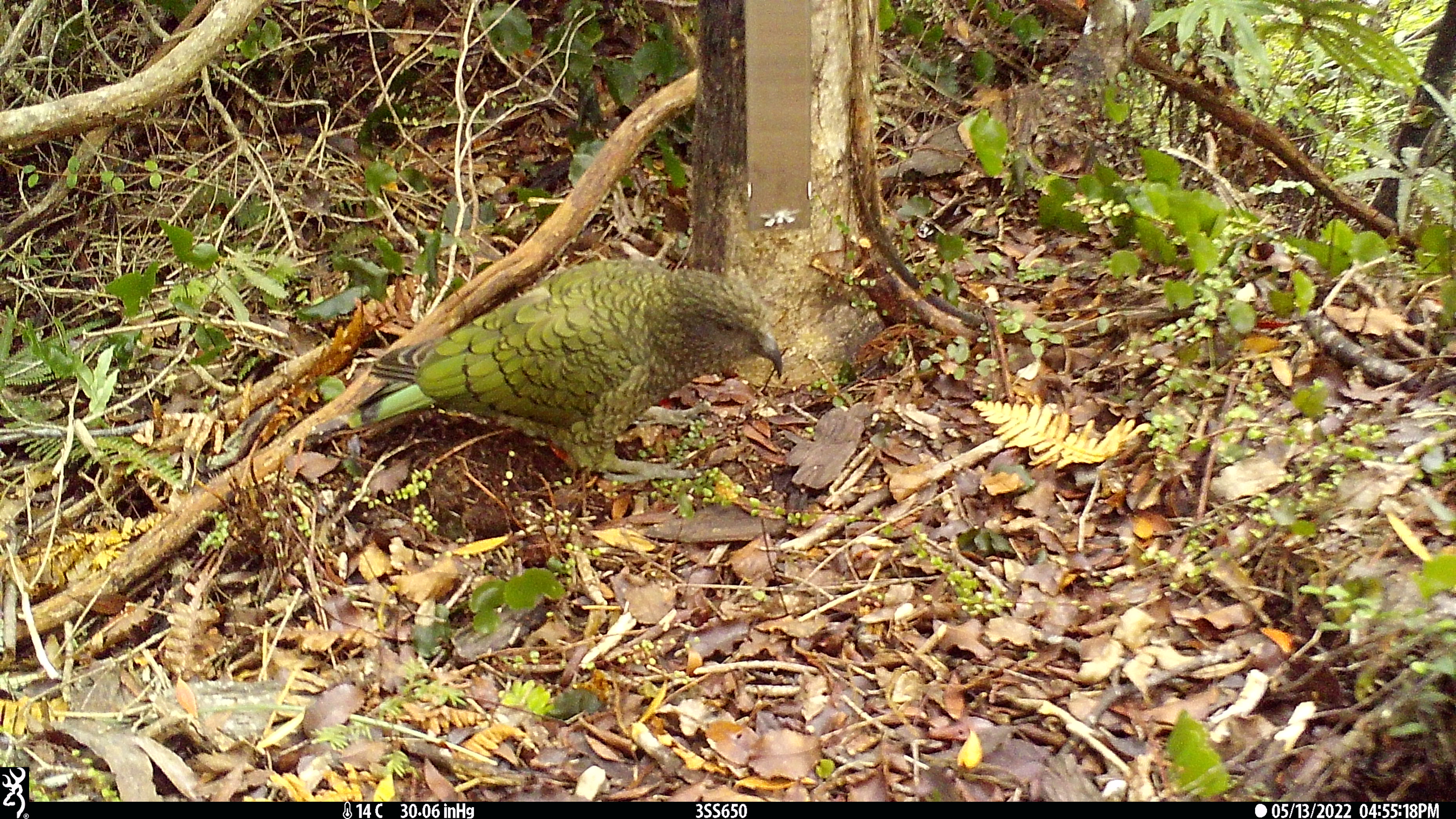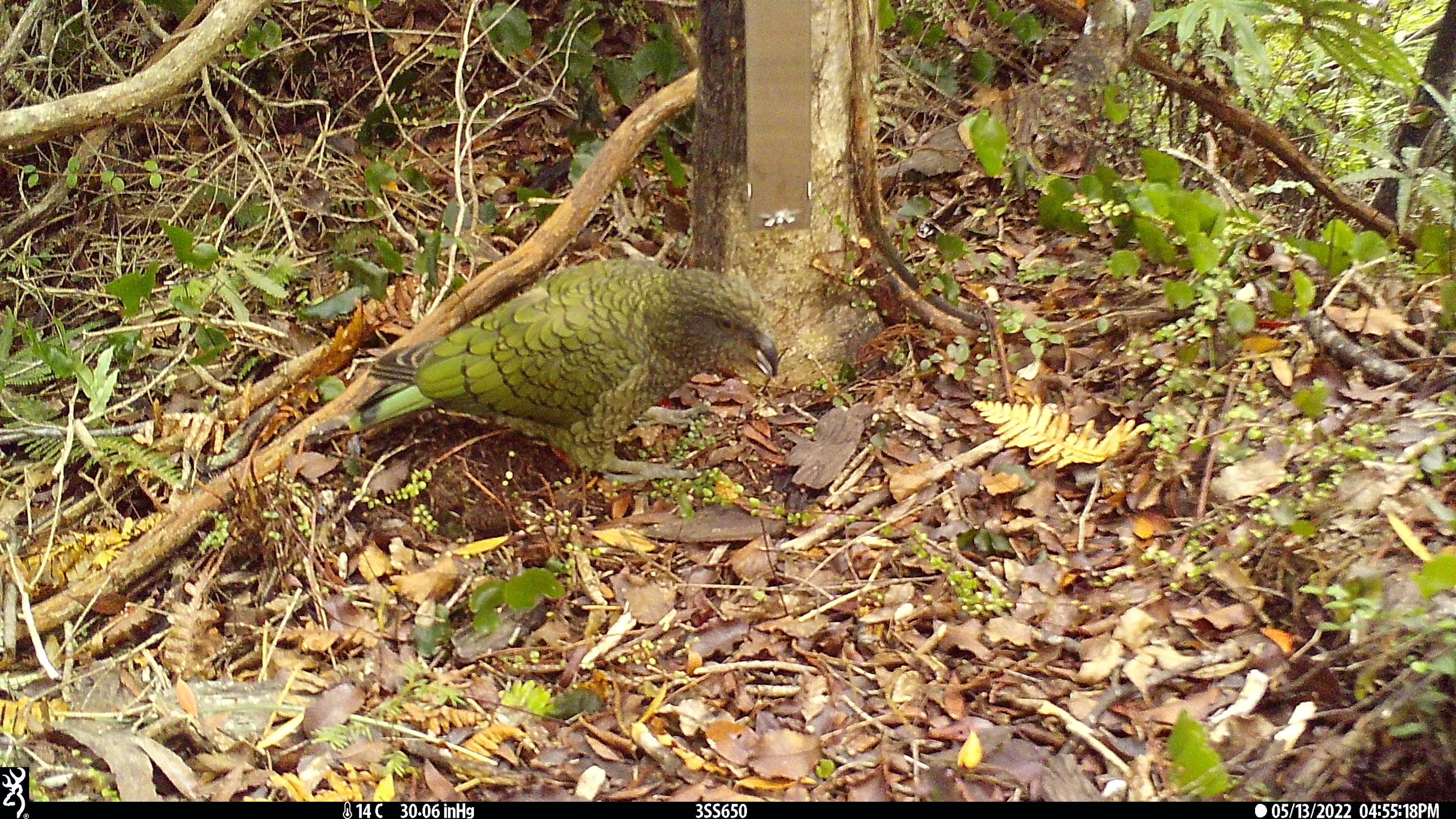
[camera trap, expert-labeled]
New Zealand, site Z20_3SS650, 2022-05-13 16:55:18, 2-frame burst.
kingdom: Animalia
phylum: Chordata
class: Aves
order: Psittaciformes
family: Strigopidae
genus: Nestor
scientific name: Nestor notabilis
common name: kea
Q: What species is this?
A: Kea (Nestor notabilis).